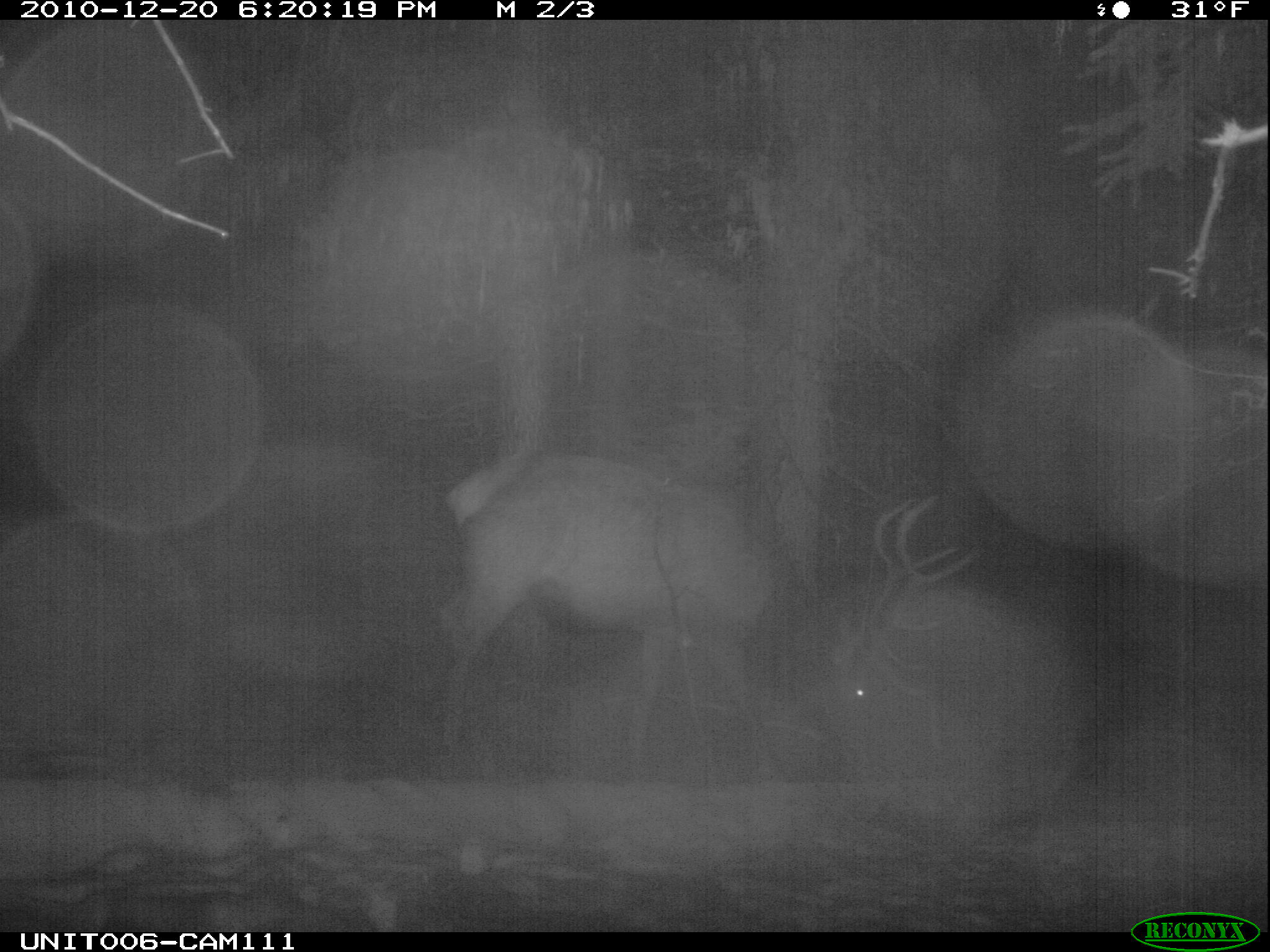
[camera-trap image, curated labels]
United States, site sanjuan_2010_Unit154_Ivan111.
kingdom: Animalia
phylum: Chordata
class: Mammalia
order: Artiodactyla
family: Cervidae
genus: Cervus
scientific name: Cervus elaphus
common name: red deer